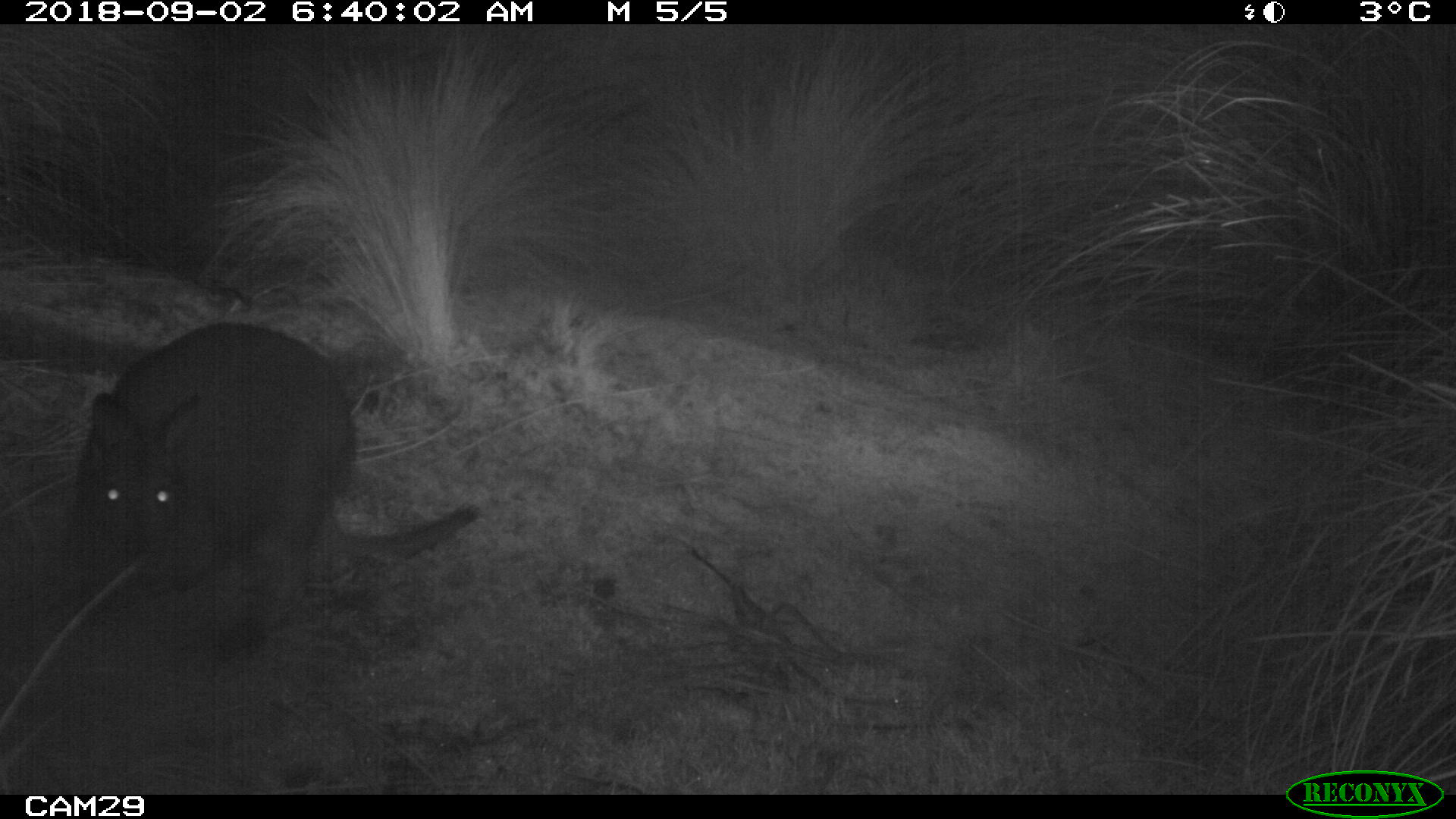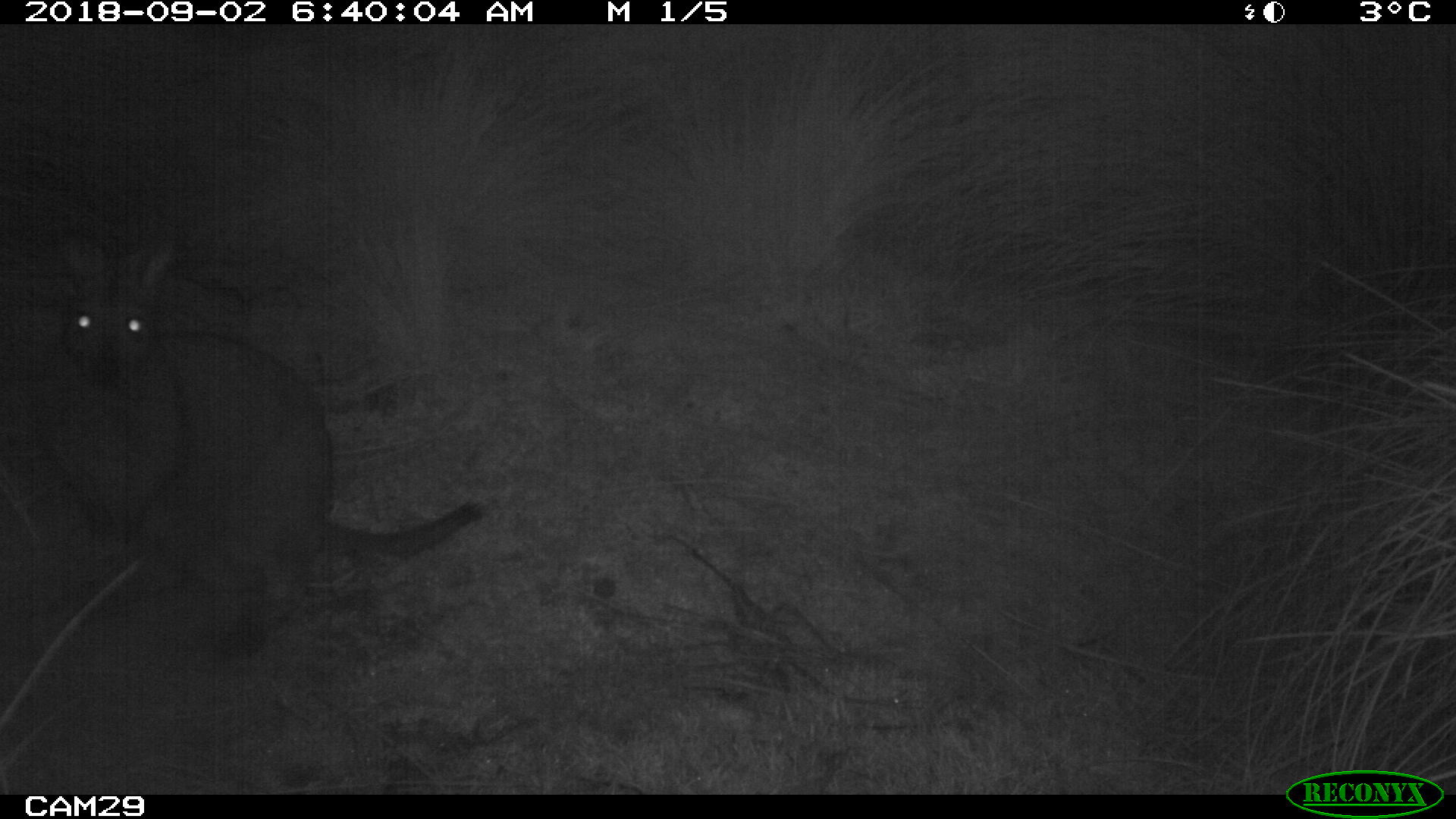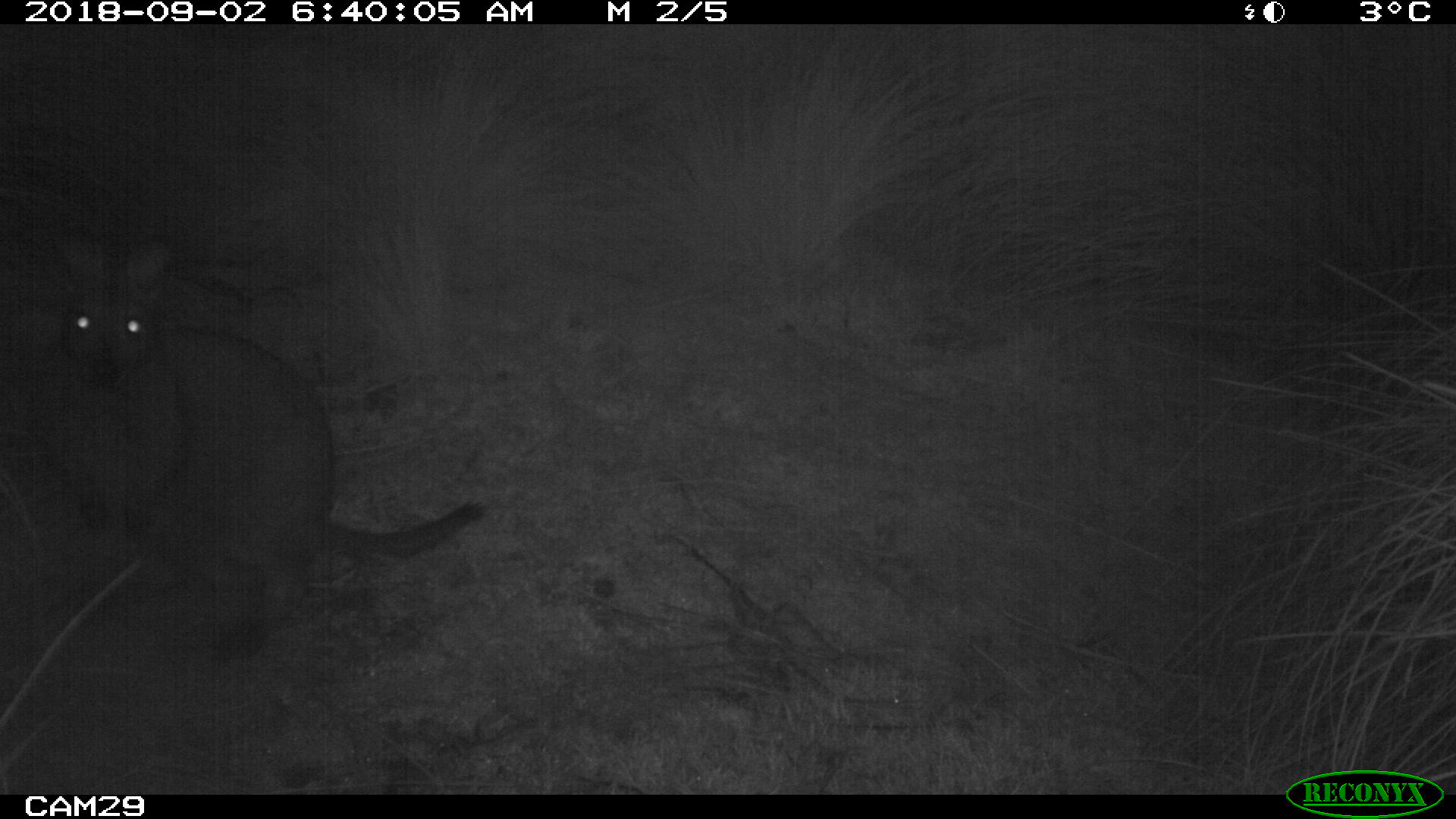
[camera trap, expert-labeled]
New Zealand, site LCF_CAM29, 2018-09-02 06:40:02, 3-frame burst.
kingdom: Animalia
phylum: Chordata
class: Mammalia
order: Diprotodontia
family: Macropodidae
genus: Notamacropus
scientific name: Notamacropus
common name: wallaby